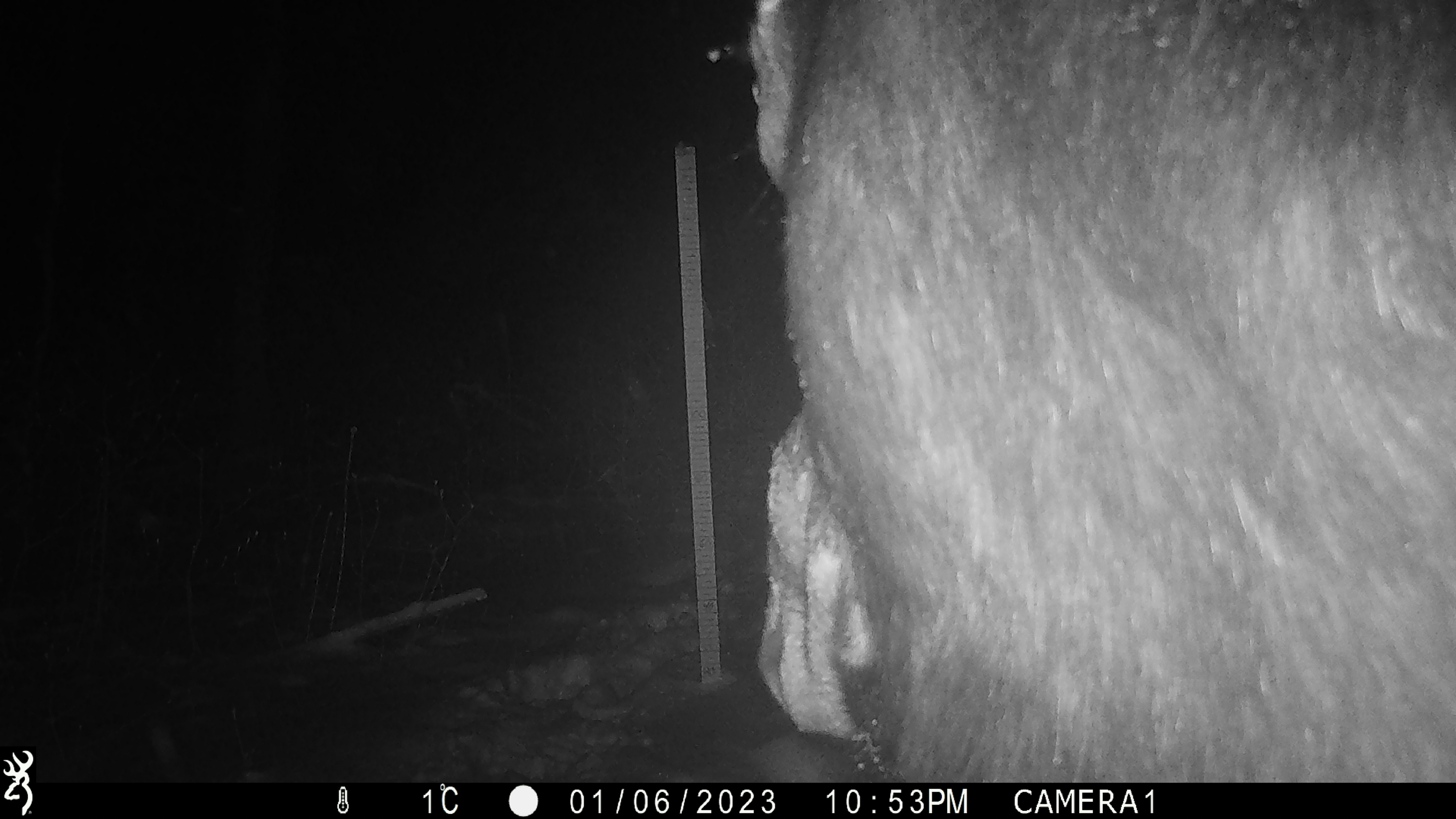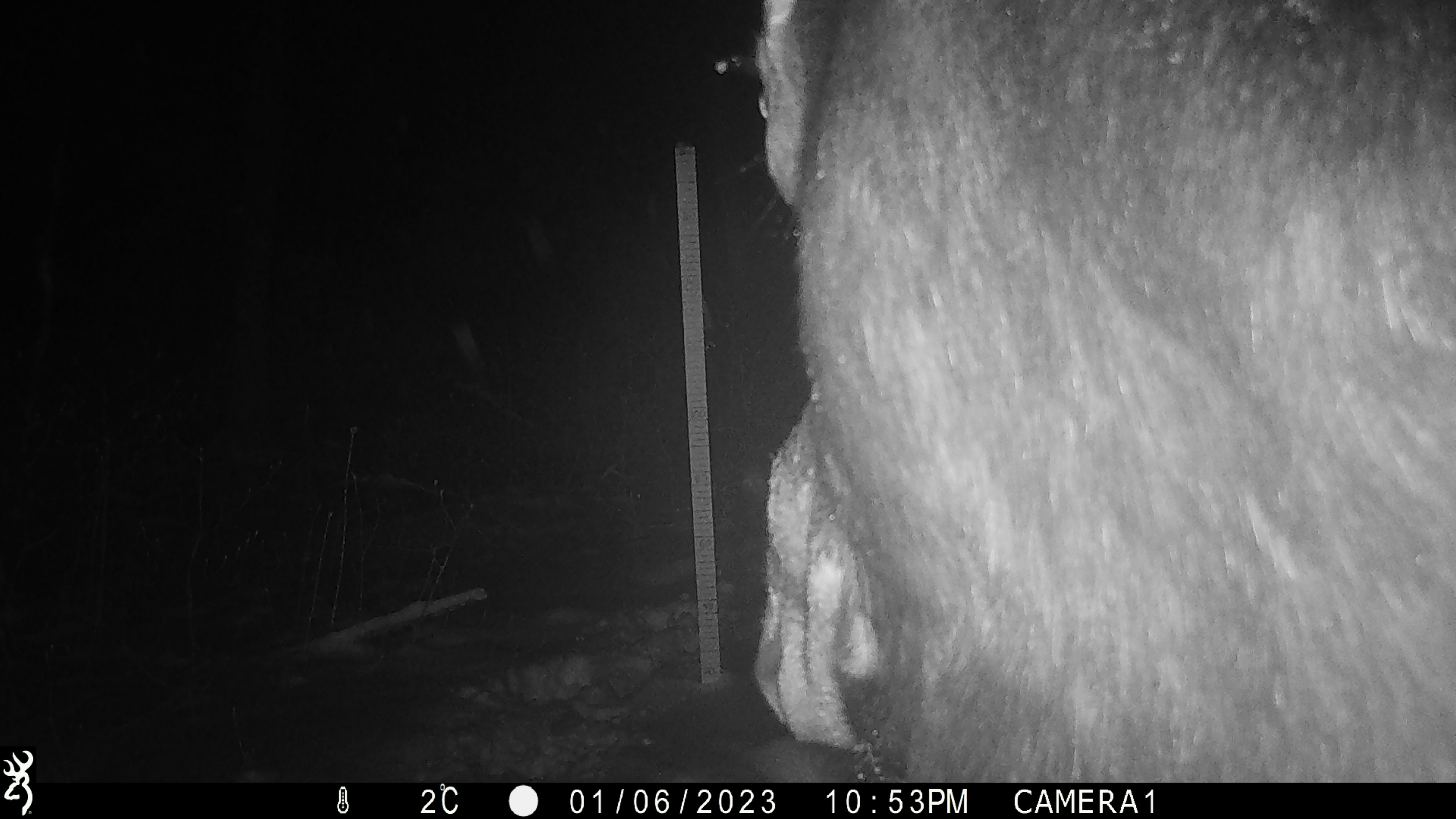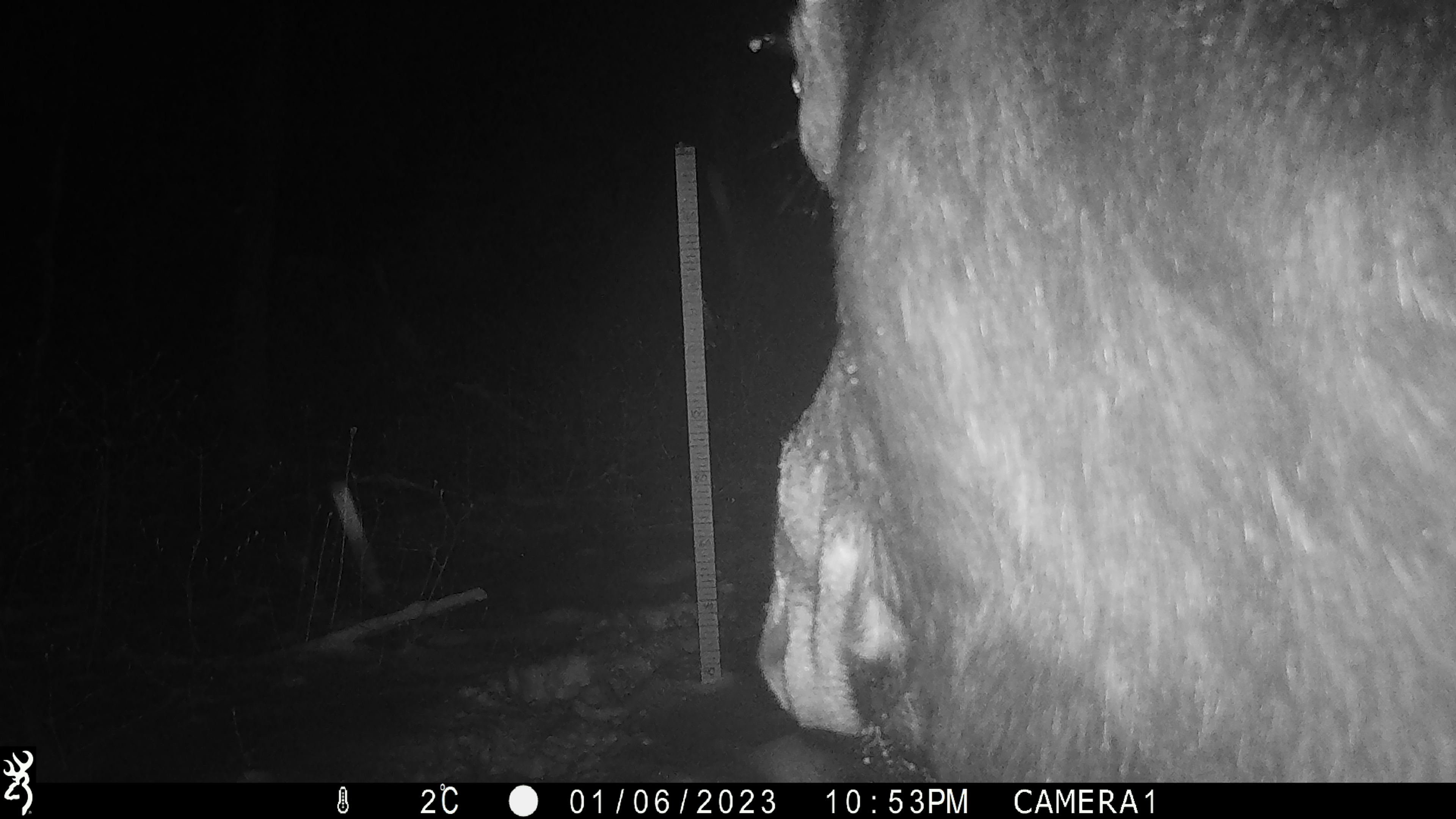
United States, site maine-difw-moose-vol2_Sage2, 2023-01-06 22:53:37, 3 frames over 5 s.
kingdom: Animalia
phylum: Chordata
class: Mammalia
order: Artiodactyla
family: Cervidae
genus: Alces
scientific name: Alces alces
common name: moose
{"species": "moose (Alces alces)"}